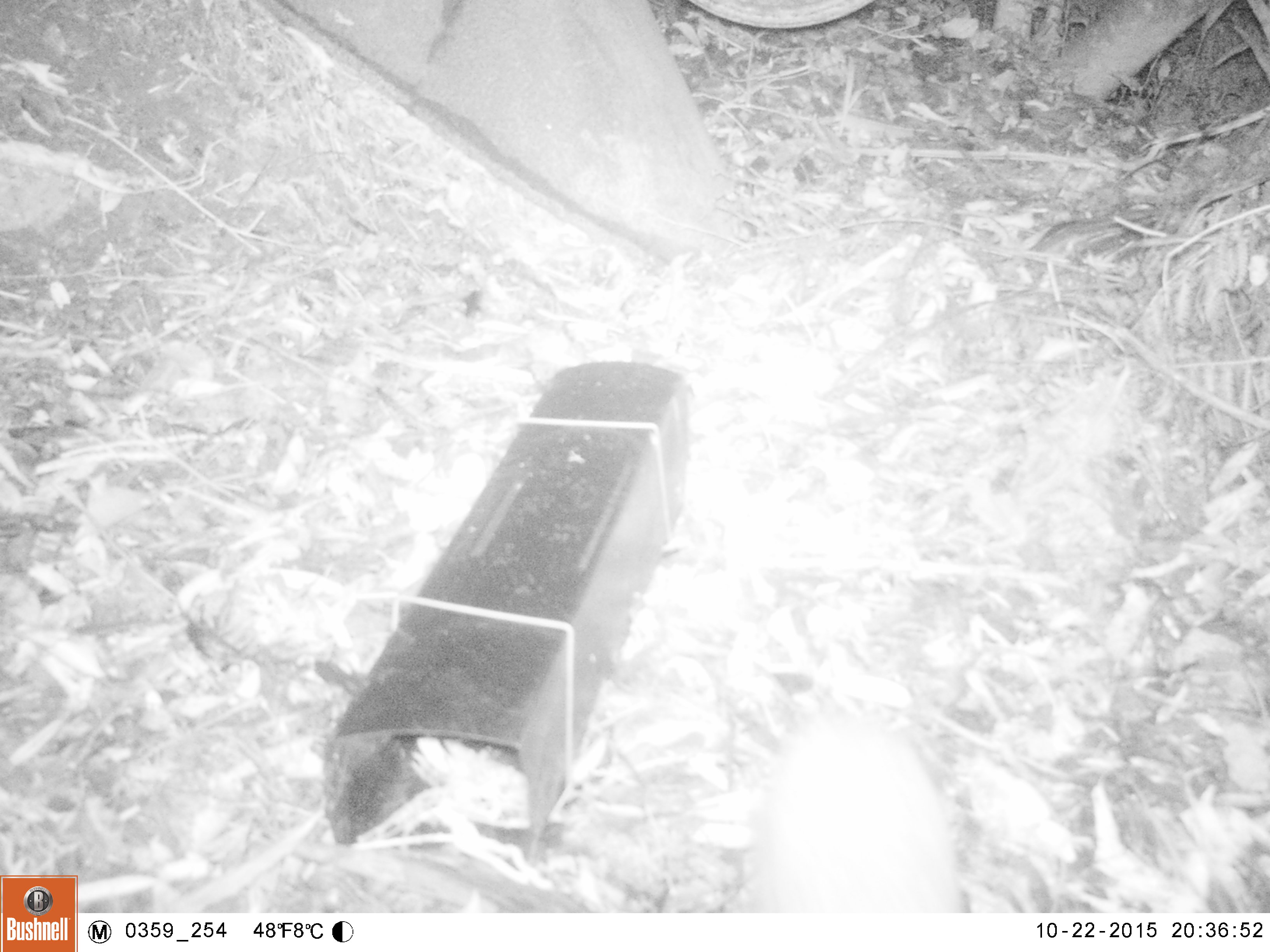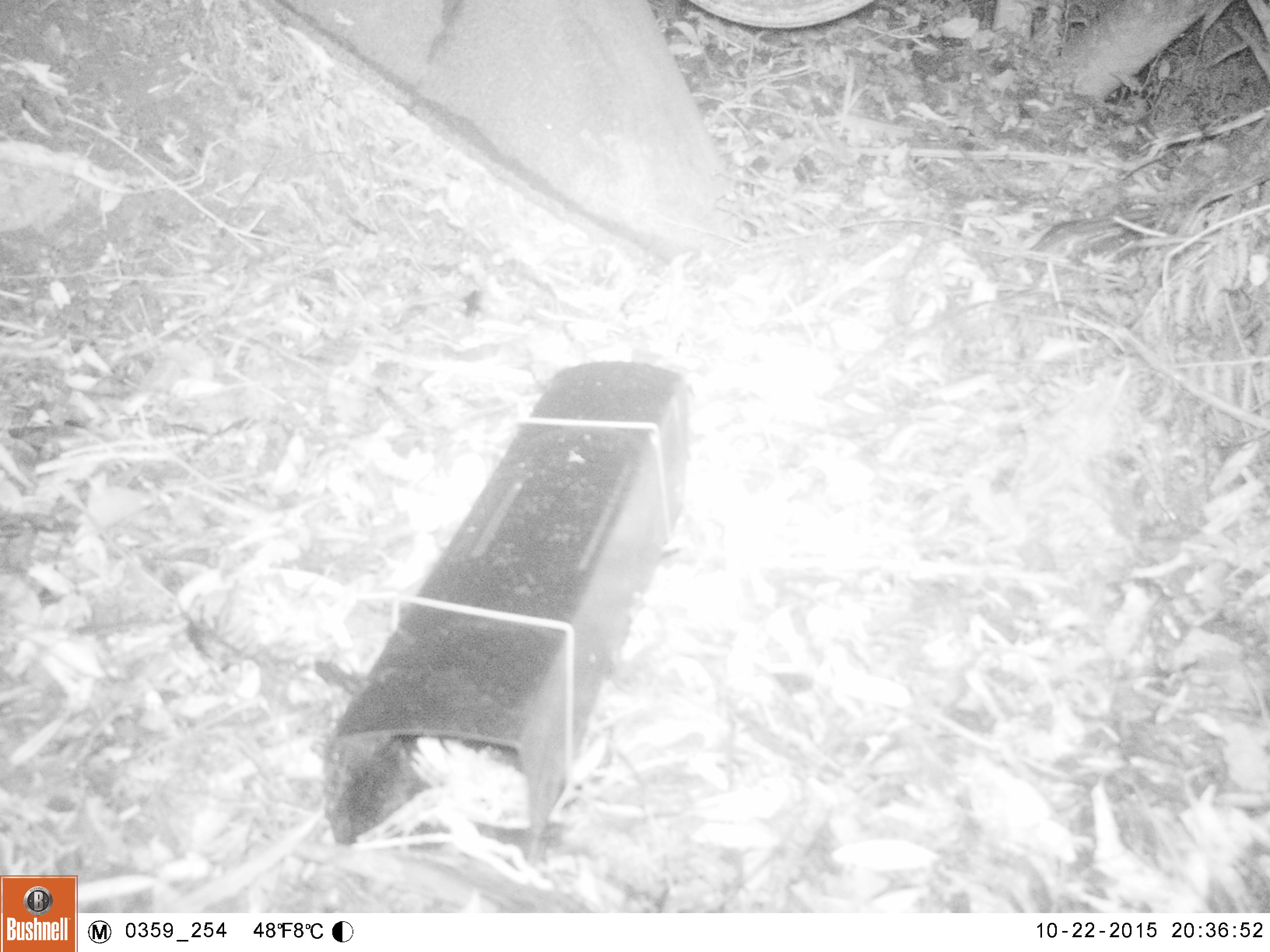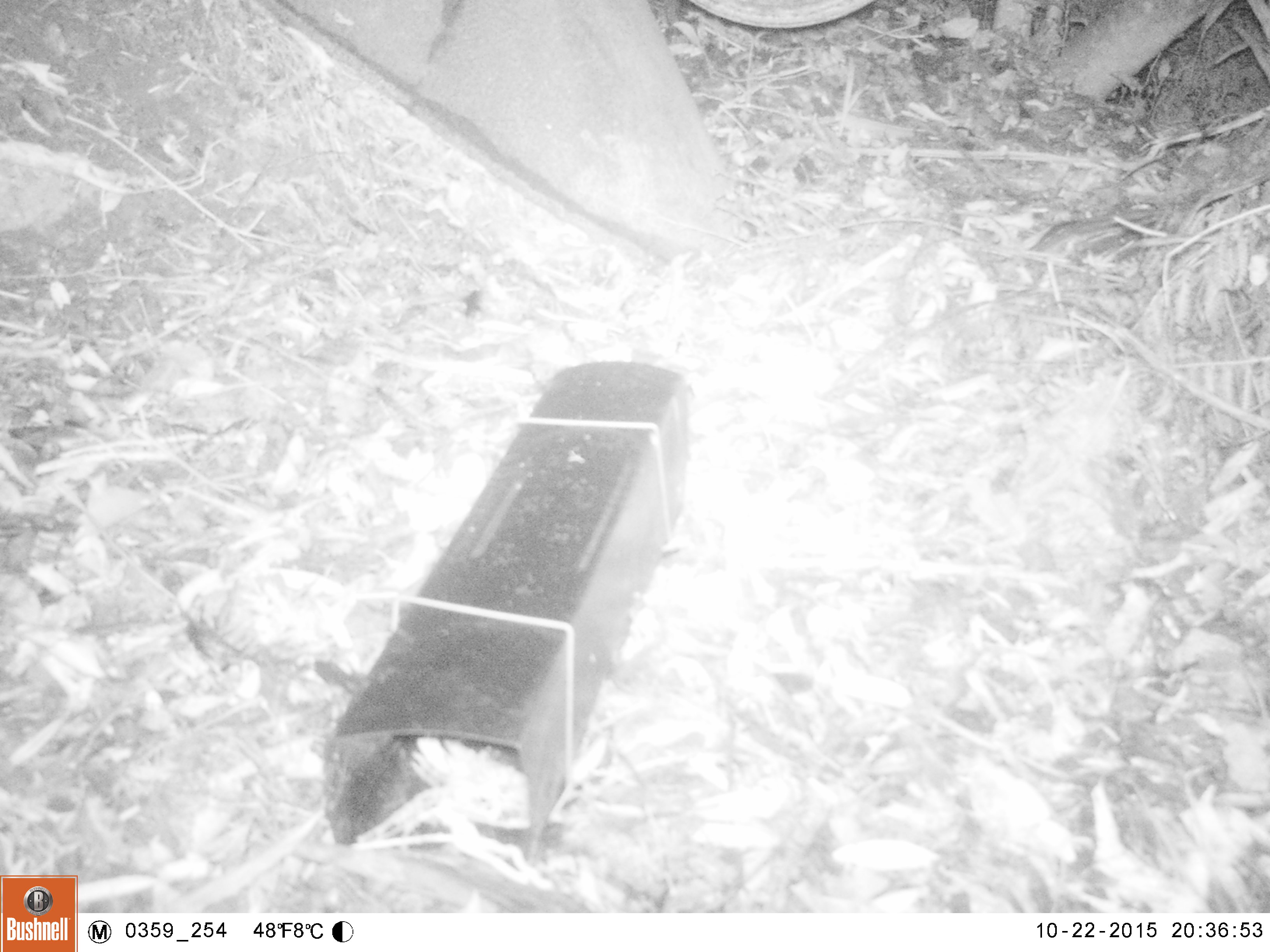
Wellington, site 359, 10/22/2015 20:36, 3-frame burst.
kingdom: Animalia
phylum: Chordata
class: Mammalia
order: Eulipotyphla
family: Erinaceidae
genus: Erinaceus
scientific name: Erinaceus europaeus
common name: hedgehog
Hedgehog (Erinaceus europaeus).